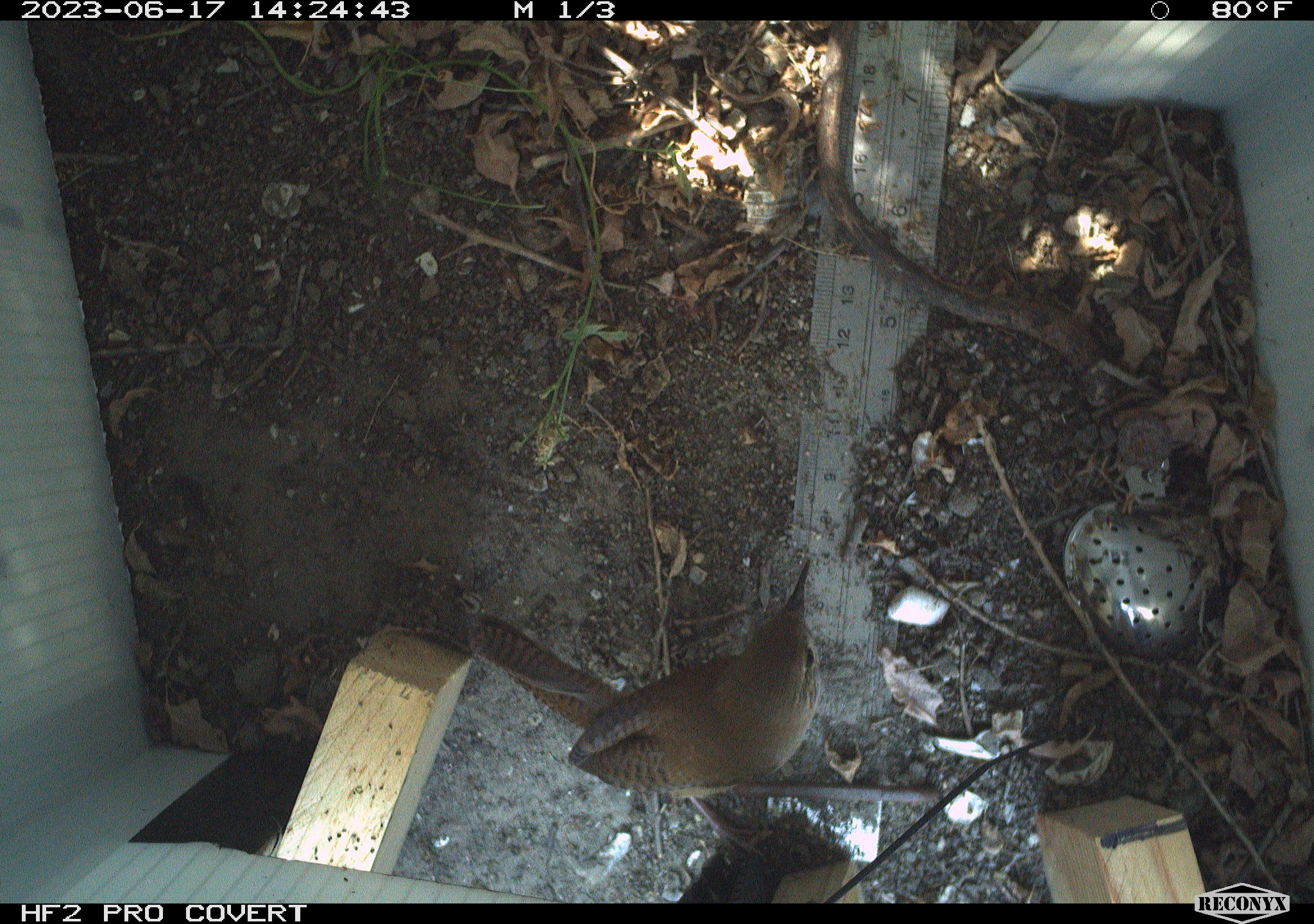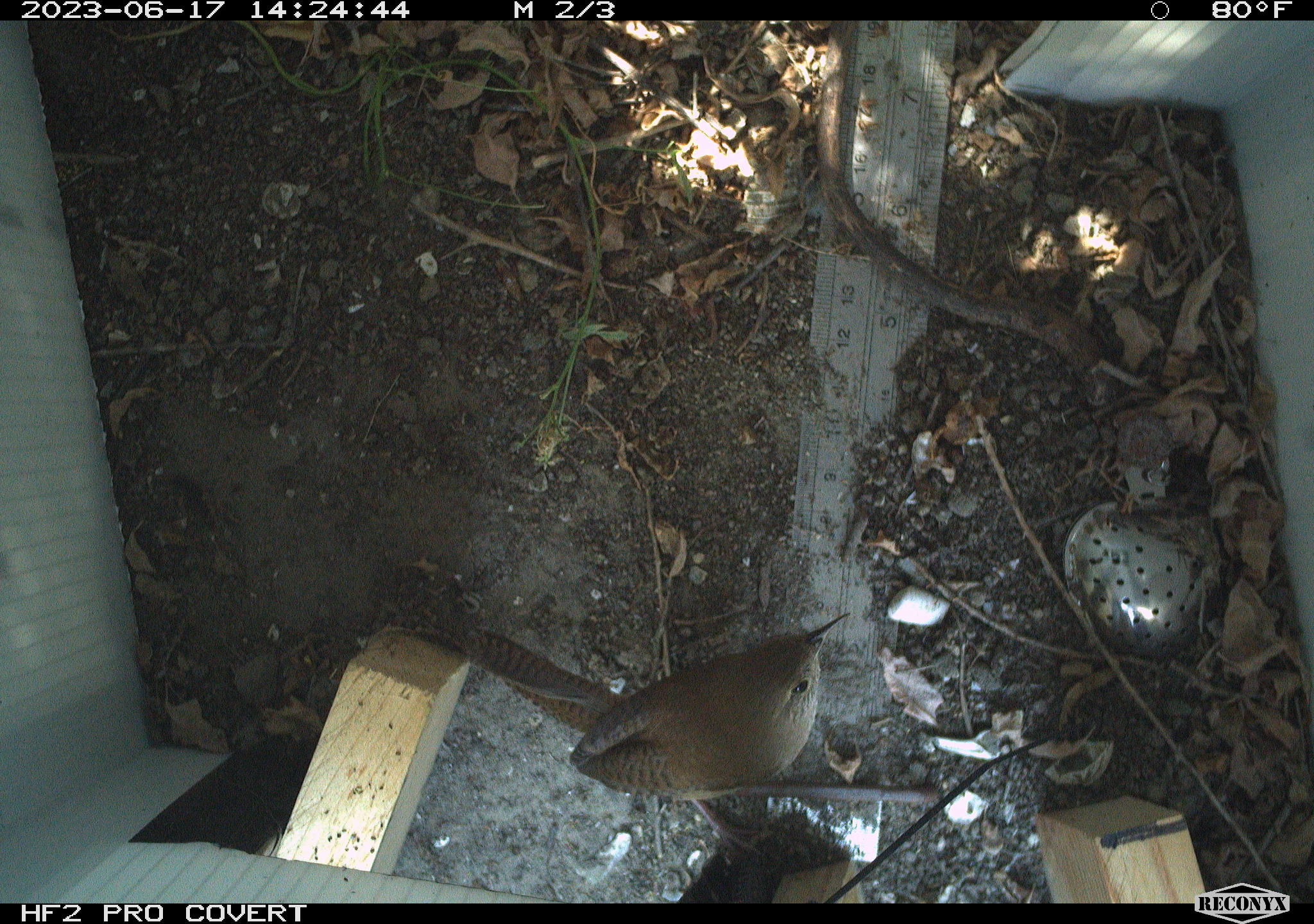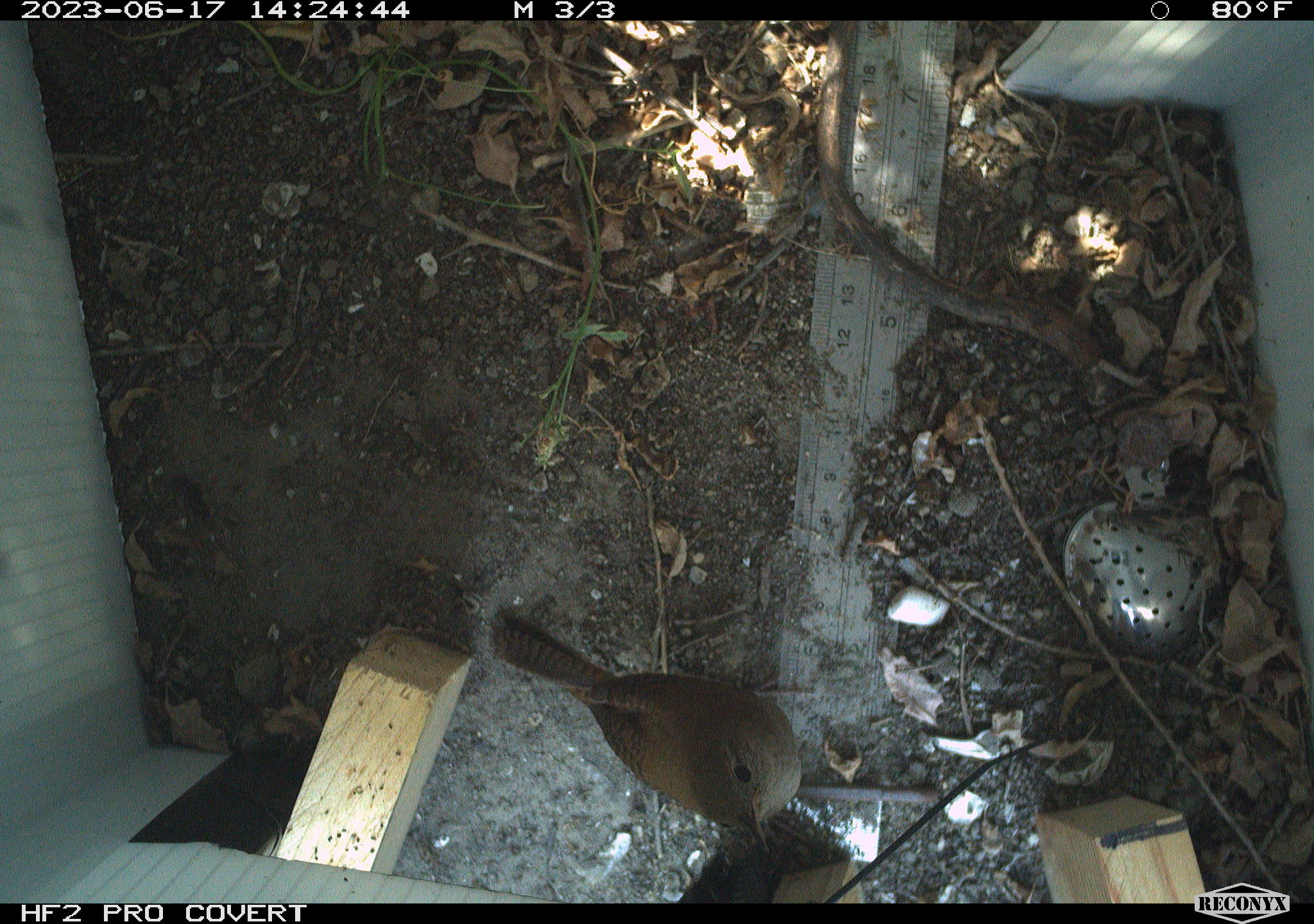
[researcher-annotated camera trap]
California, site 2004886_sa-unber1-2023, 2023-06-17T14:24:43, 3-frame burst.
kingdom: Animalia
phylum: Chordata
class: Aves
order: Passeriformes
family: Troglodytidae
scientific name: Troglodytidae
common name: wren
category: troglodytidae family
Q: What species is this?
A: Troglodytidae family (wren) (Troglodytidae).